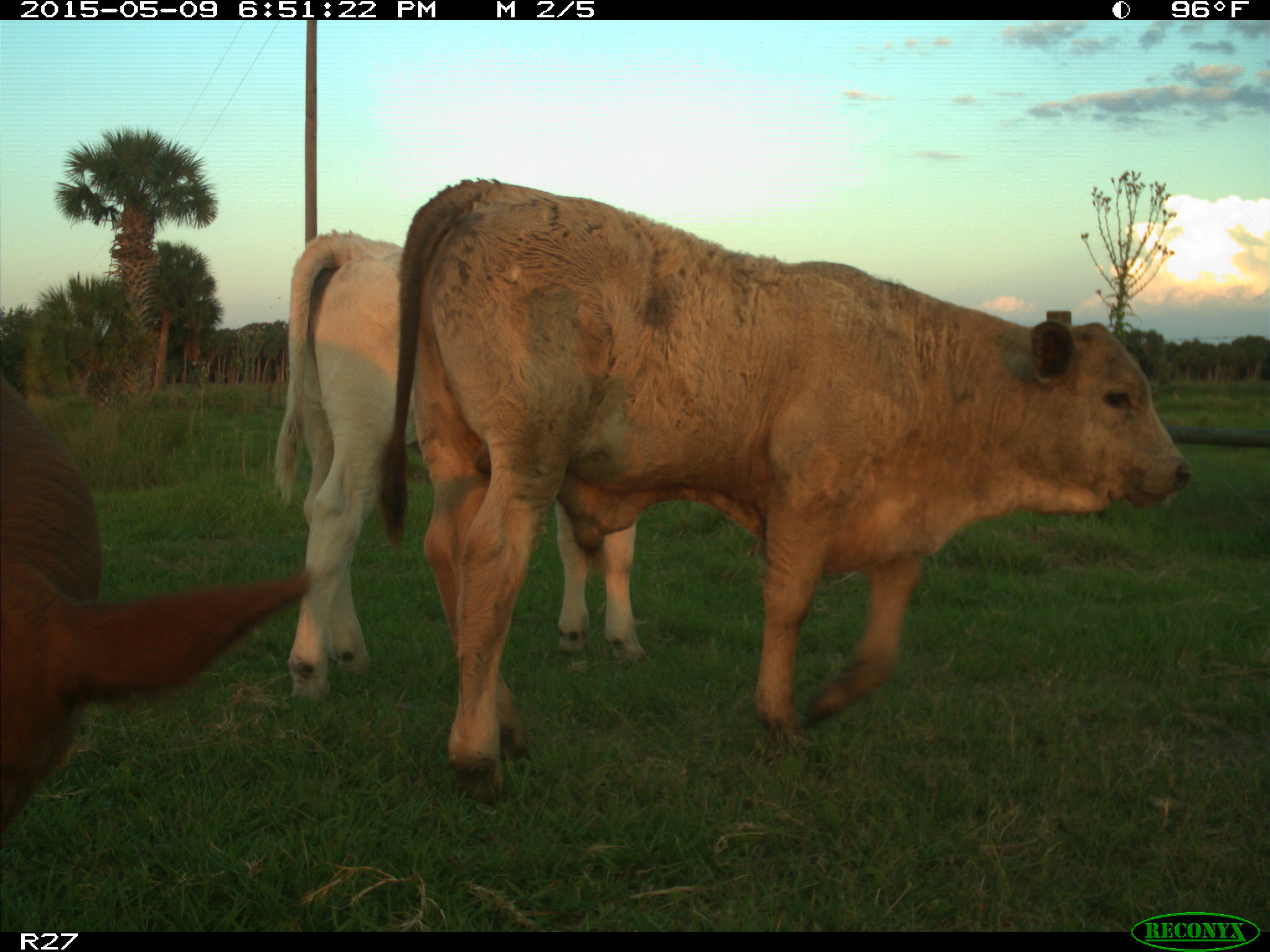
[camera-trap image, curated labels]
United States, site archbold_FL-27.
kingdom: Animalia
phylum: Chordata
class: Mammalia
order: Artiodactyla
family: Bovidae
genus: Bos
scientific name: Bos taurus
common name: domestic cow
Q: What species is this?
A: Bos taurus (domestic cow).